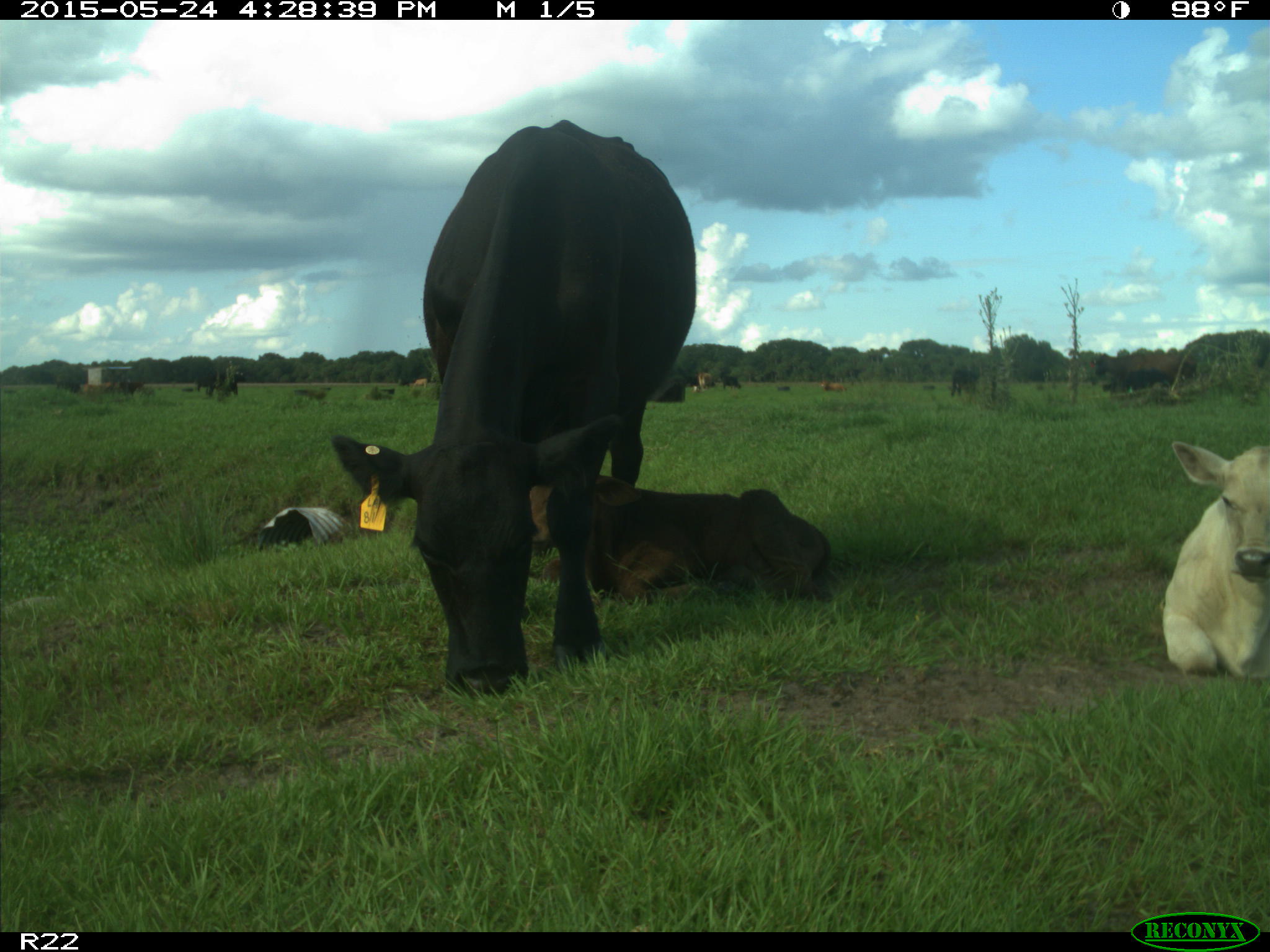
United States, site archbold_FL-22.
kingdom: Animalia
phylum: Chordata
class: Mammalia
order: Artiodactyla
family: Suidae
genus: Sus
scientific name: Sus scrofa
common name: wild boar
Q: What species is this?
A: Sus scrofa (wild boar).